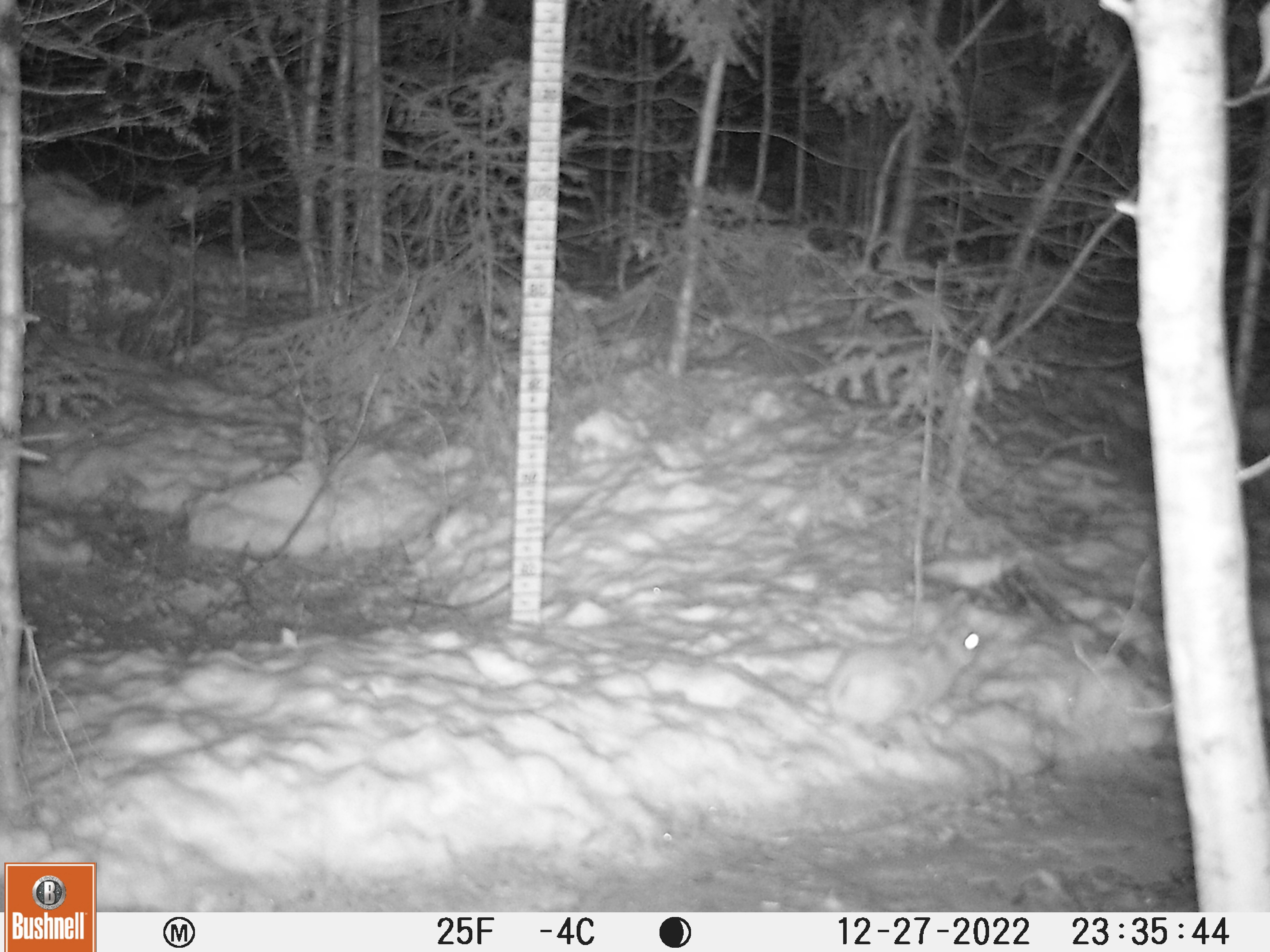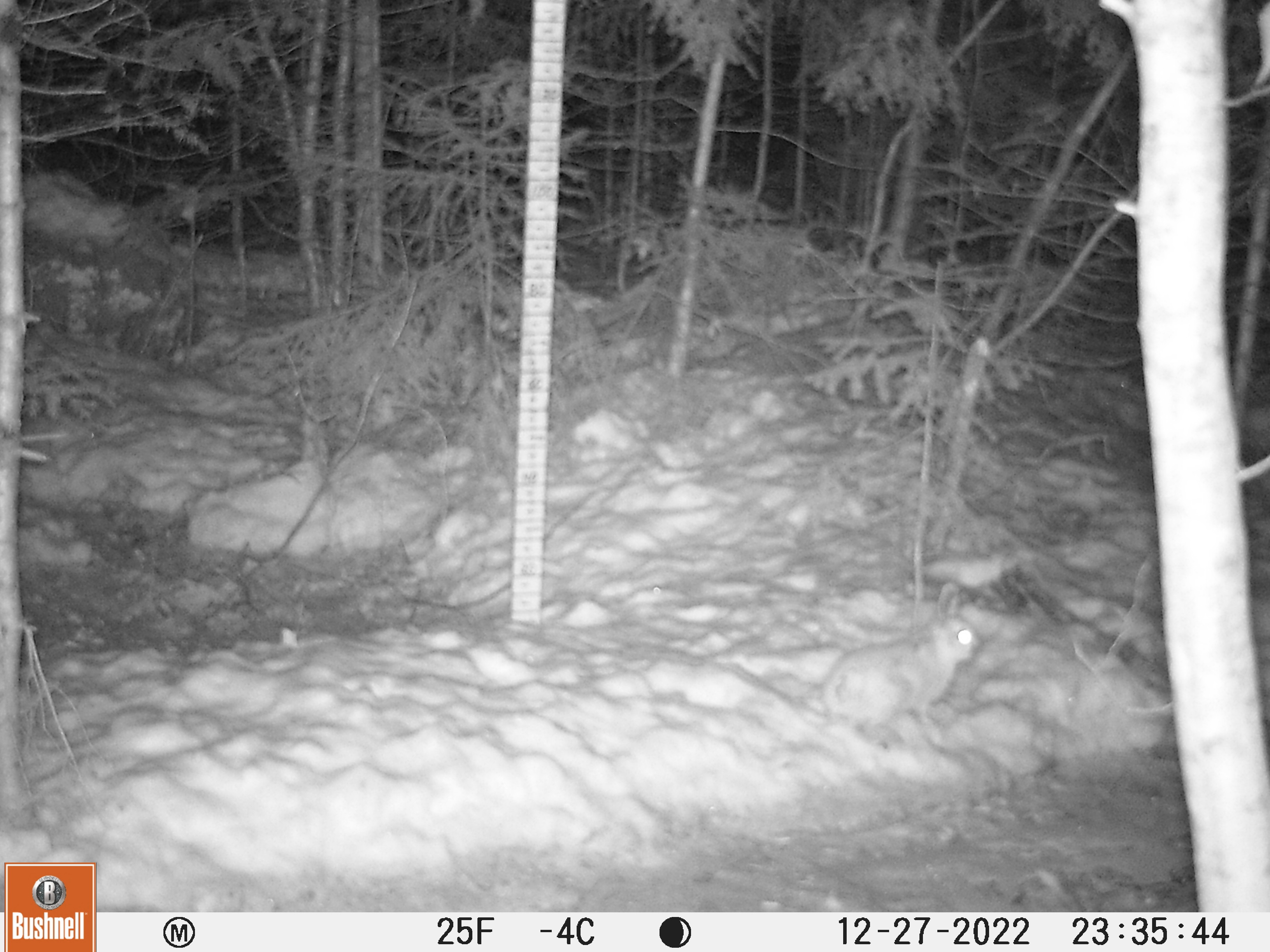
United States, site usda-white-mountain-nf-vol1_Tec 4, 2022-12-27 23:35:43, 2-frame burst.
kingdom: Animalia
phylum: Chordata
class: Mammalia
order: Lagomorpha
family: Leporidae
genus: Lepus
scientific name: Lepus americanus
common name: snowshoe hare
Snowshoe hare (Lepus americanus).